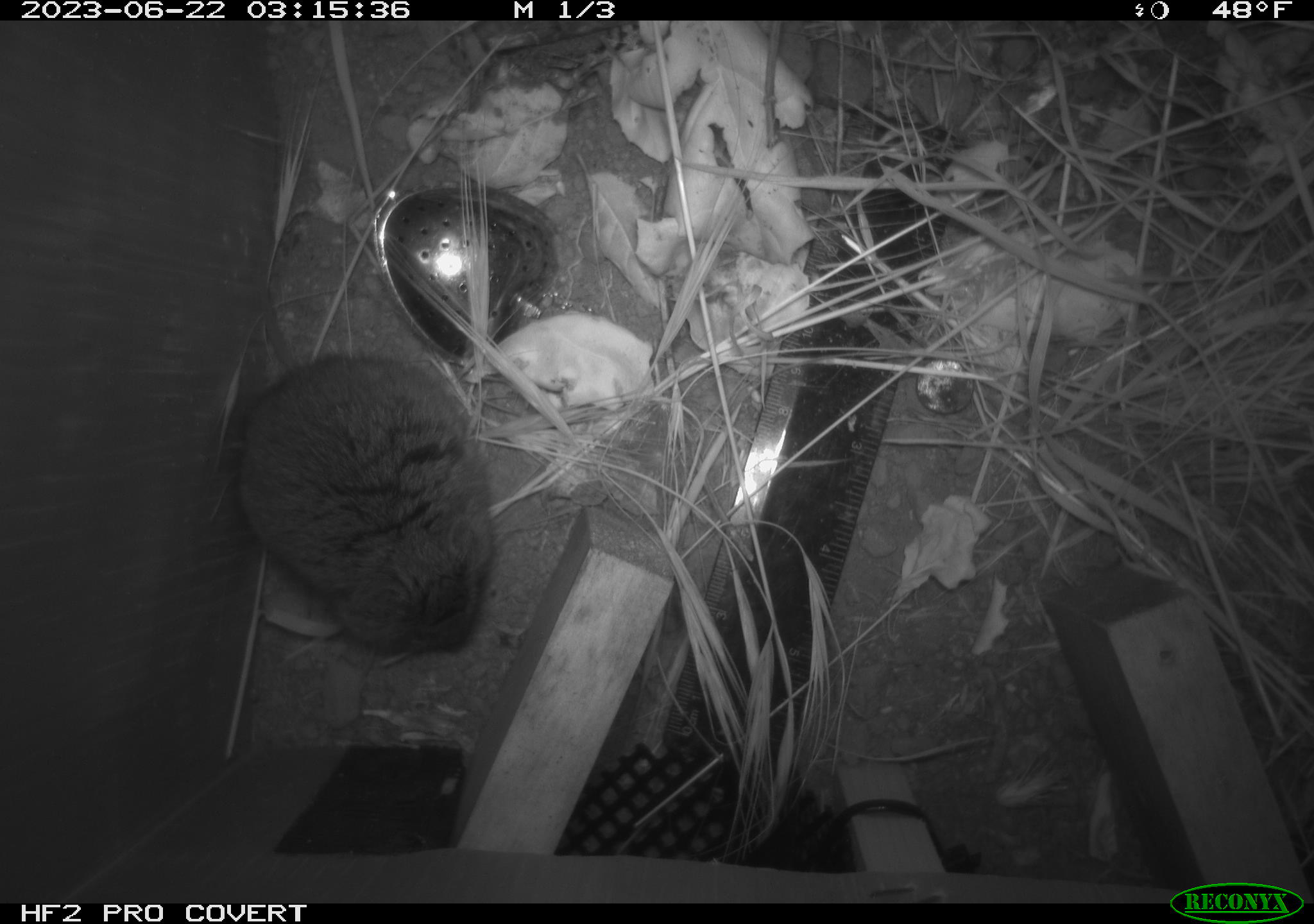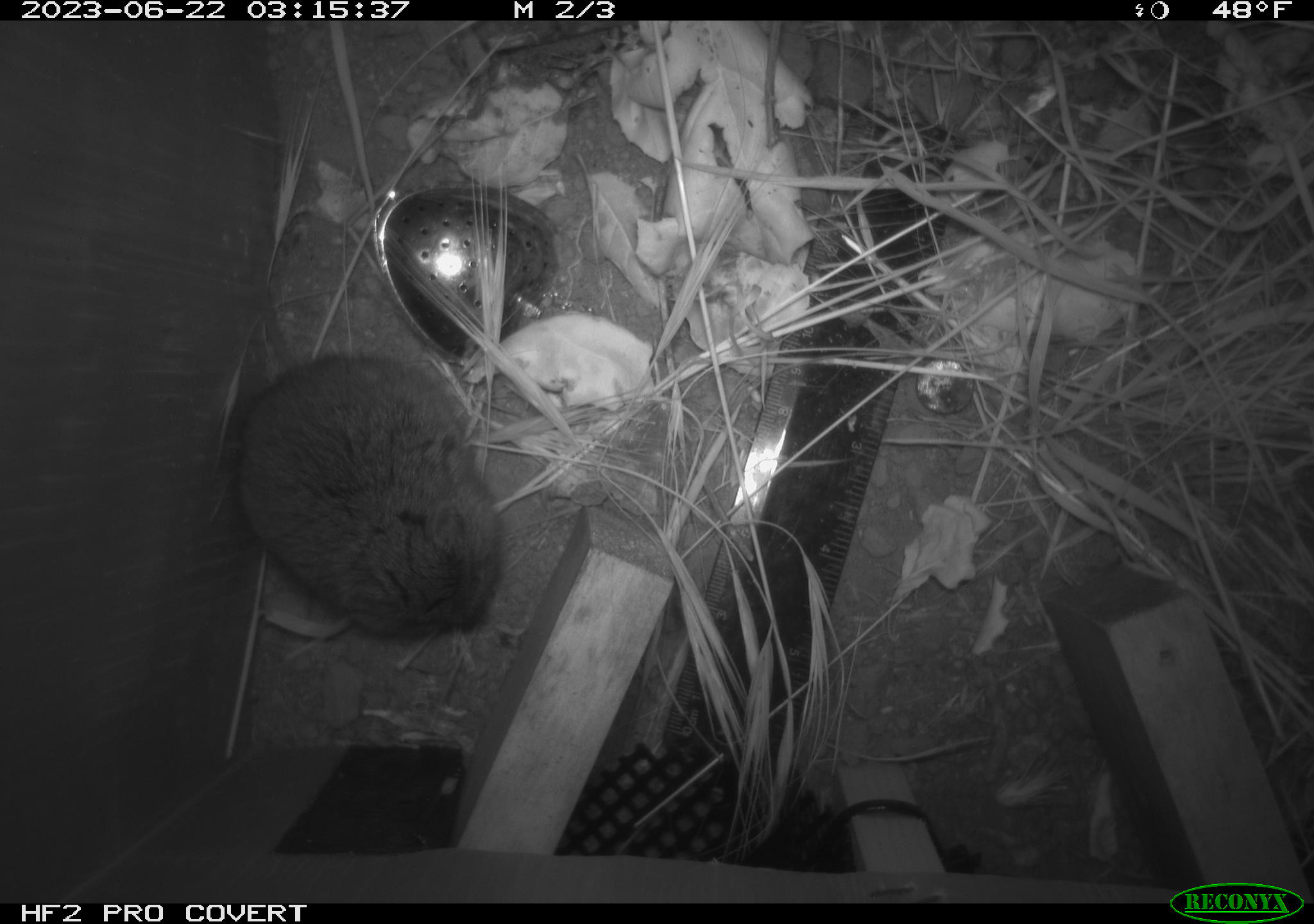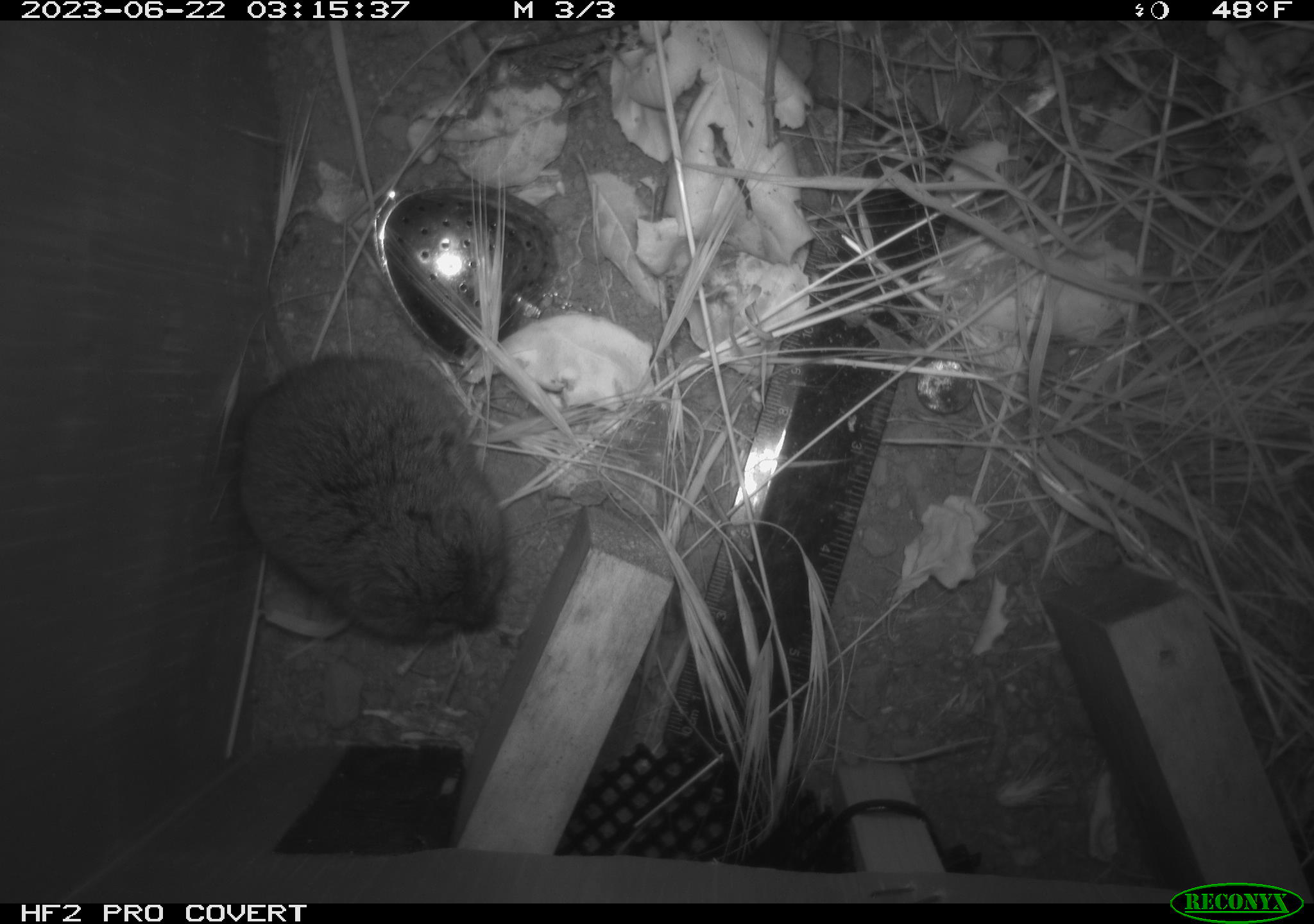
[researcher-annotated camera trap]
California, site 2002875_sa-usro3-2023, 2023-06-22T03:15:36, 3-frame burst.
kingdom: Animalia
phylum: Chordata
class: Mammalia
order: Rodentia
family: Cricetidae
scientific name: Arvicolinae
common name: voles, lemmings, and muskrats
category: arvicolinae subfamily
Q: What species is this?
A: Arvicolinae subfamily (voles, lemmings, and muskrats) (Arvicolinae).